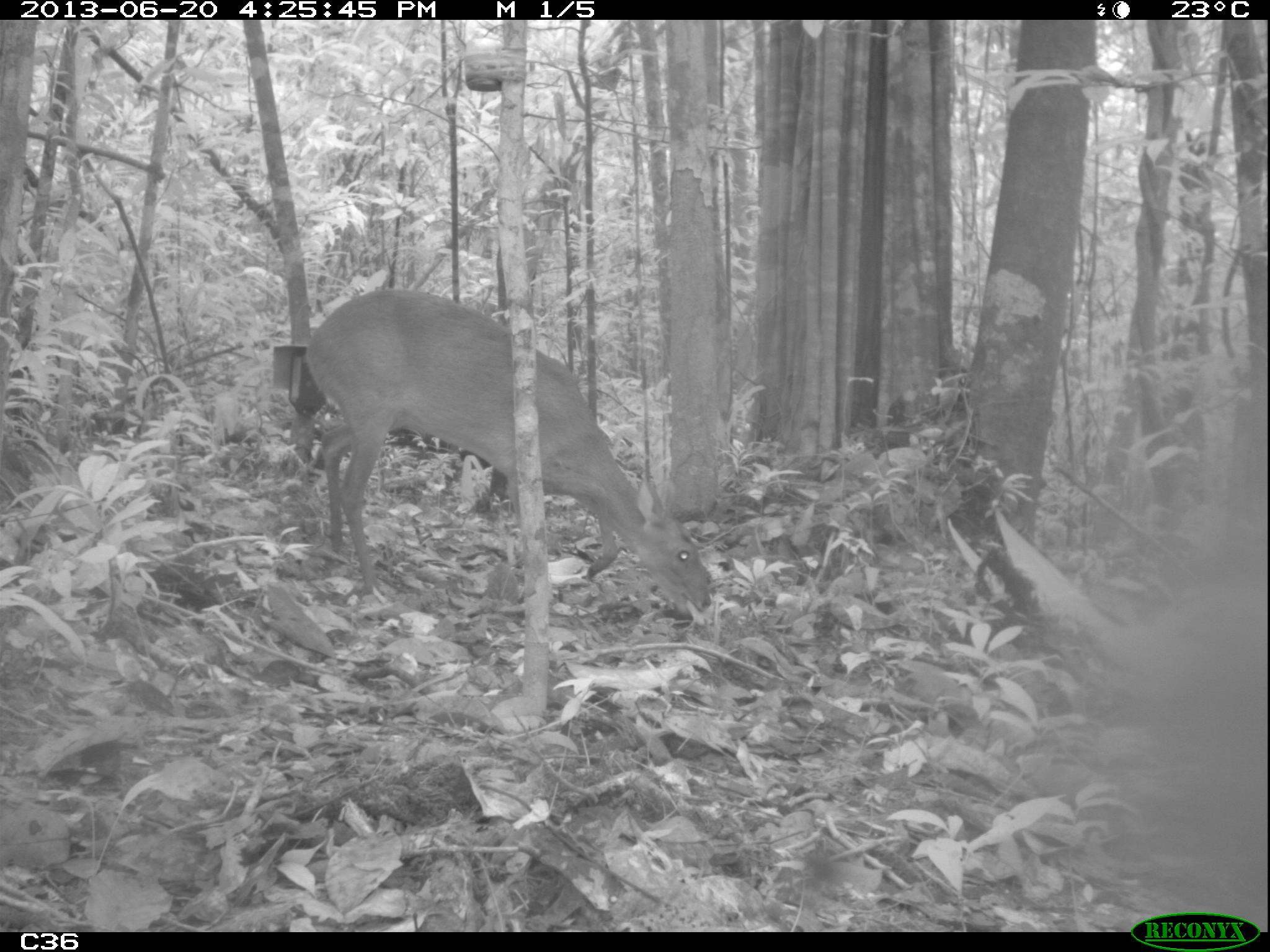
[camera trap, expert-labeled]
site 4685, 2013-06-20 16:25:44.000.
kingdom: Animalia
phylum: Chordata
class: Mammalia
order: Artiodactyla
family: Cervidae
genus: Mazama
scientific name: Mazama gouazoubira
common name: gray brocket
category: mazama gouazaoubira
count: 1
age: adult